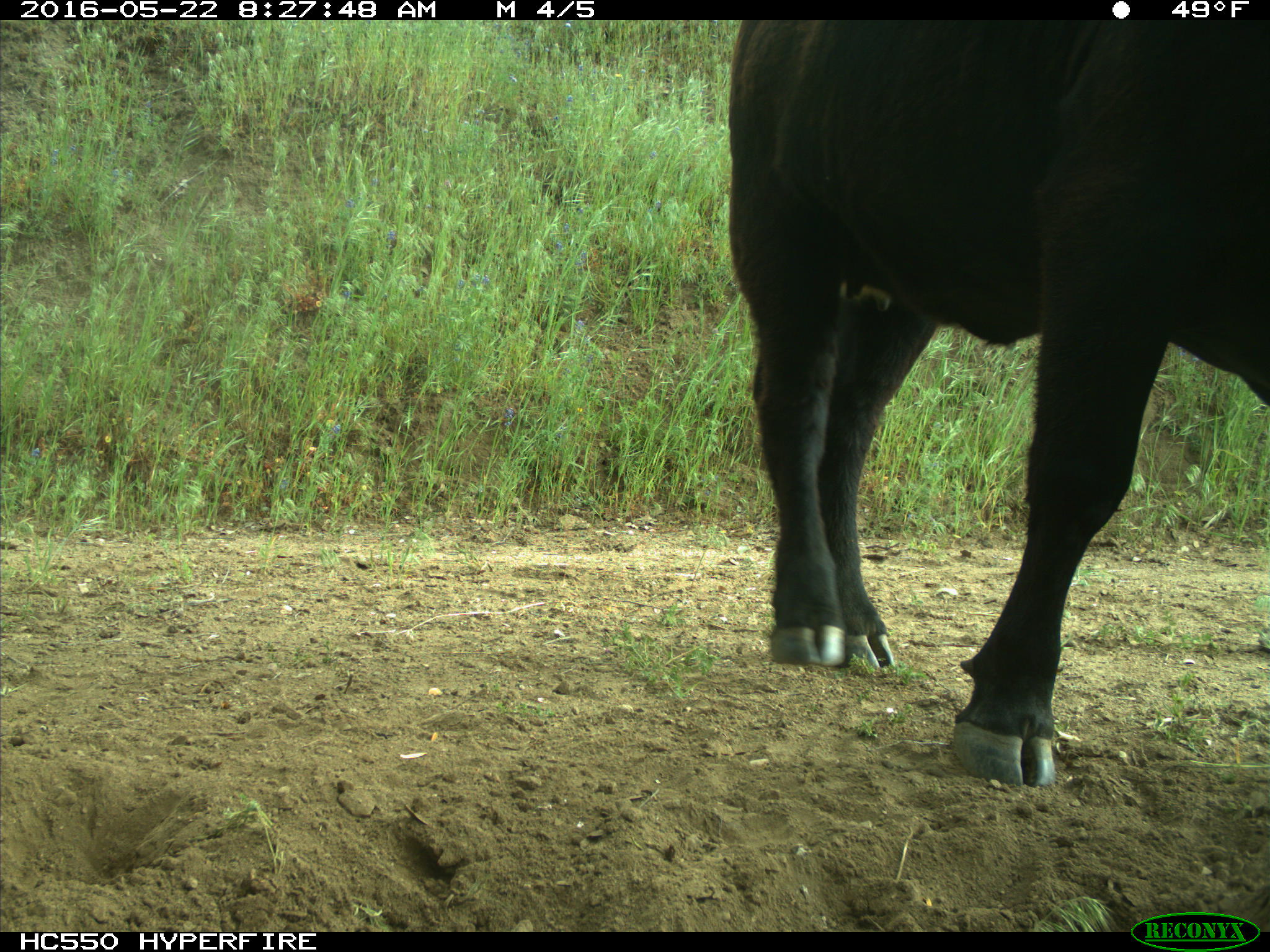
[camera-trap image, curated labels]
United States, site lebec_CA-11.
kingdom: Animalia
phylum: Chordata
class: Mammalia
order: Artiodactyla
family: Bovidae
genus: Bos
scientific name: Bos taurus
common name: domestic cow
Bos taurus (domestic cow).